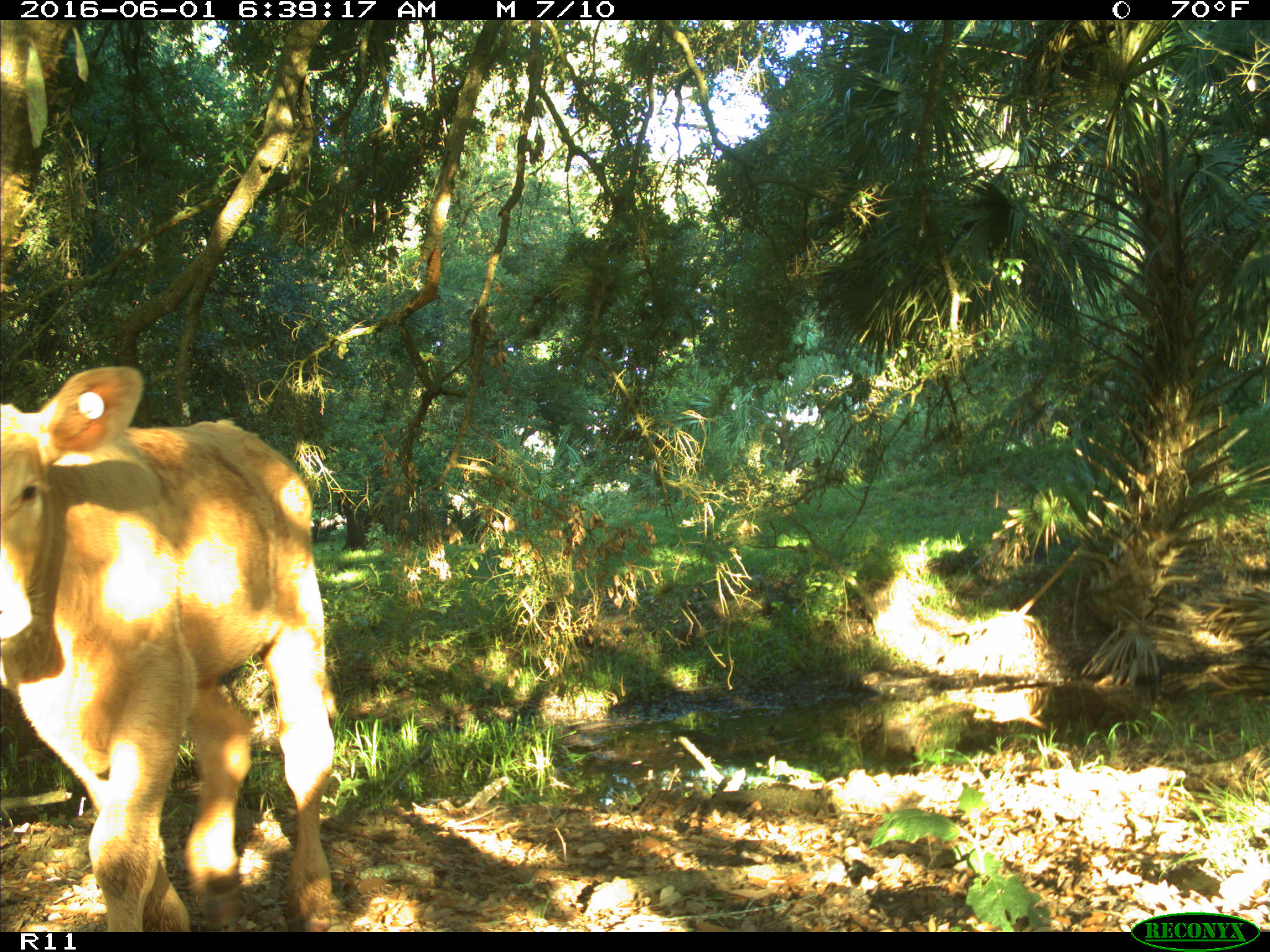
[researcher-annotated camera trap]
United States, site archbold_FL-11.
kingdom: Animalia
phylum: Chordata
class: Mammalia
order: Artiodactyla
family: Bovidae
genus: Bos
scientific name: Bos taurus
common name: domestic cow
Bos taurus (domestic cow).